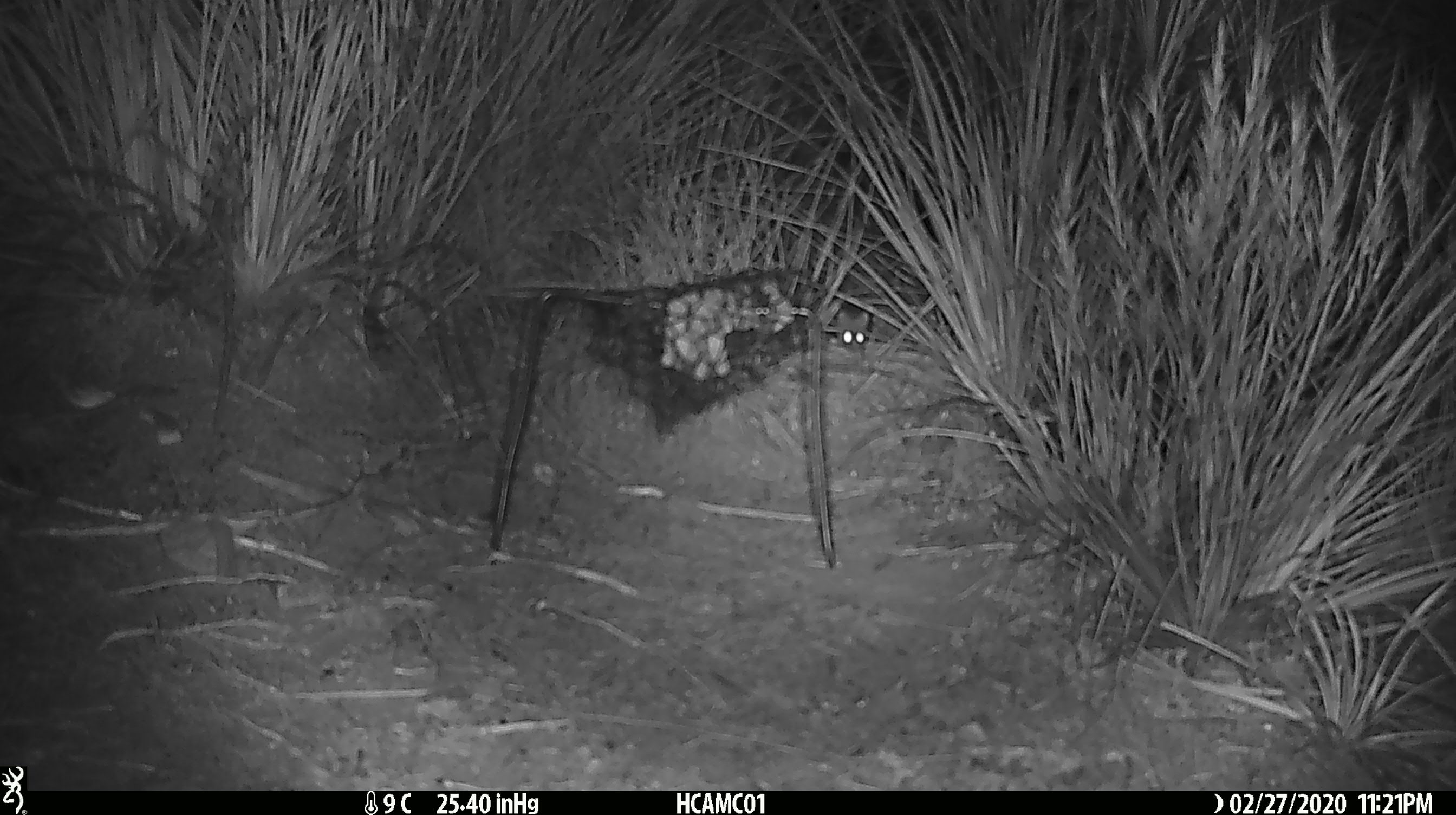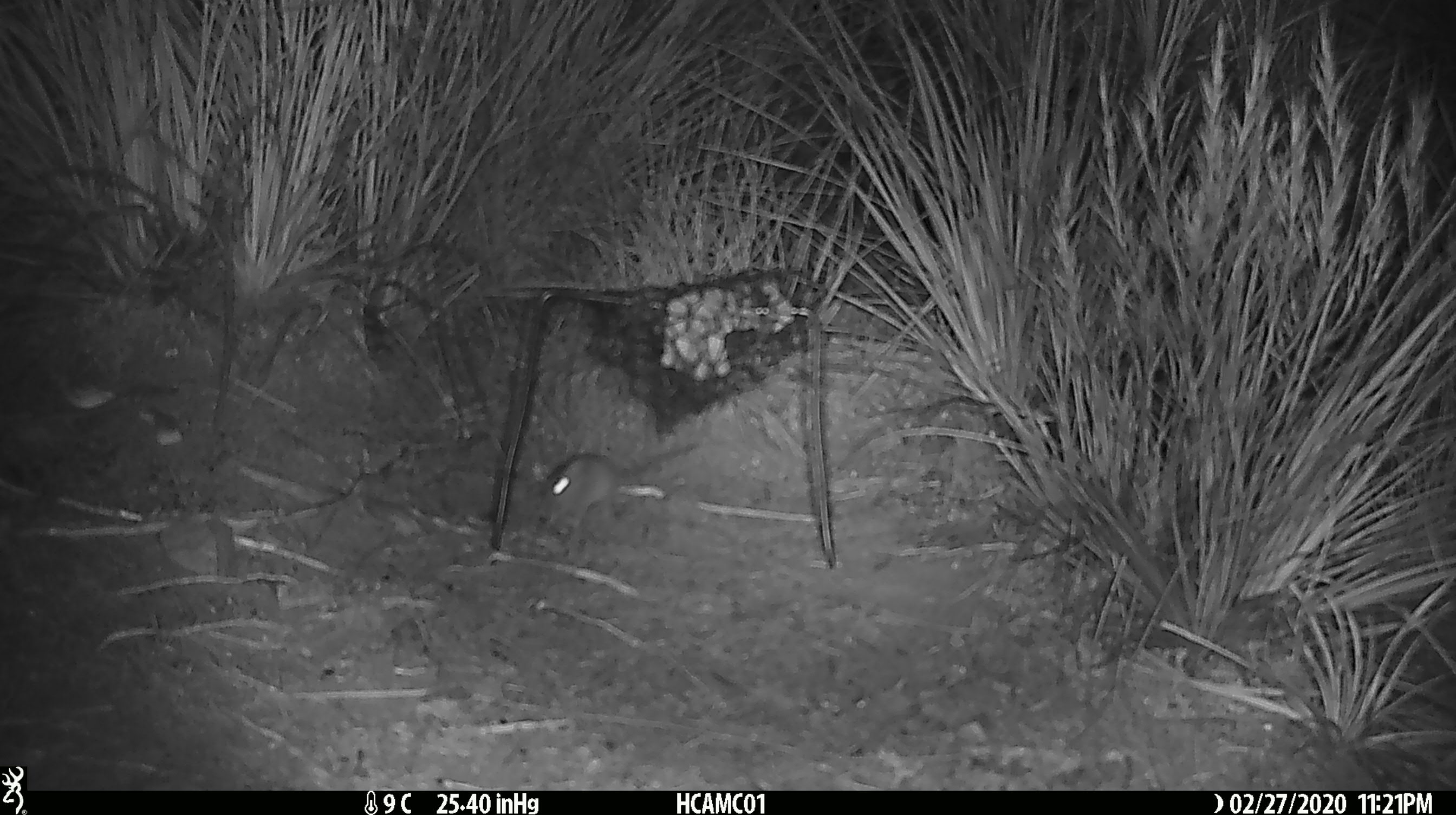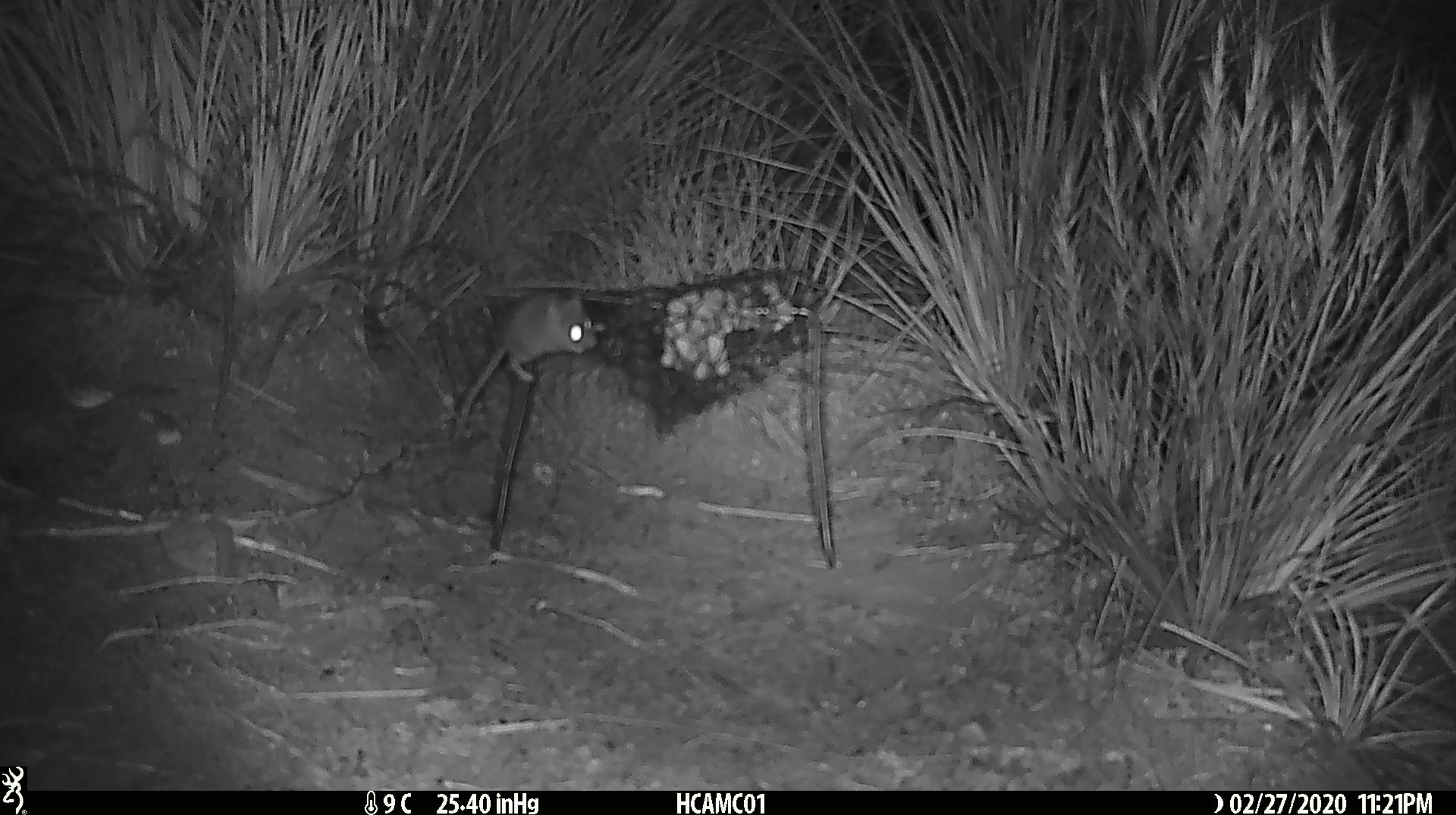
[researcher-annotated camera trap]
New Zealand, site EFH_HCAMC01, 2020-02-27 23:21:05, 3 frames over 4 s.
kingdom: Animalia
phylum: Chordata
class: Mammalia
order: Rodentia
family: Muridae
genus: Mus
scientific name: Mus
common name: mouse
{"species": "mouse (Mus)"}